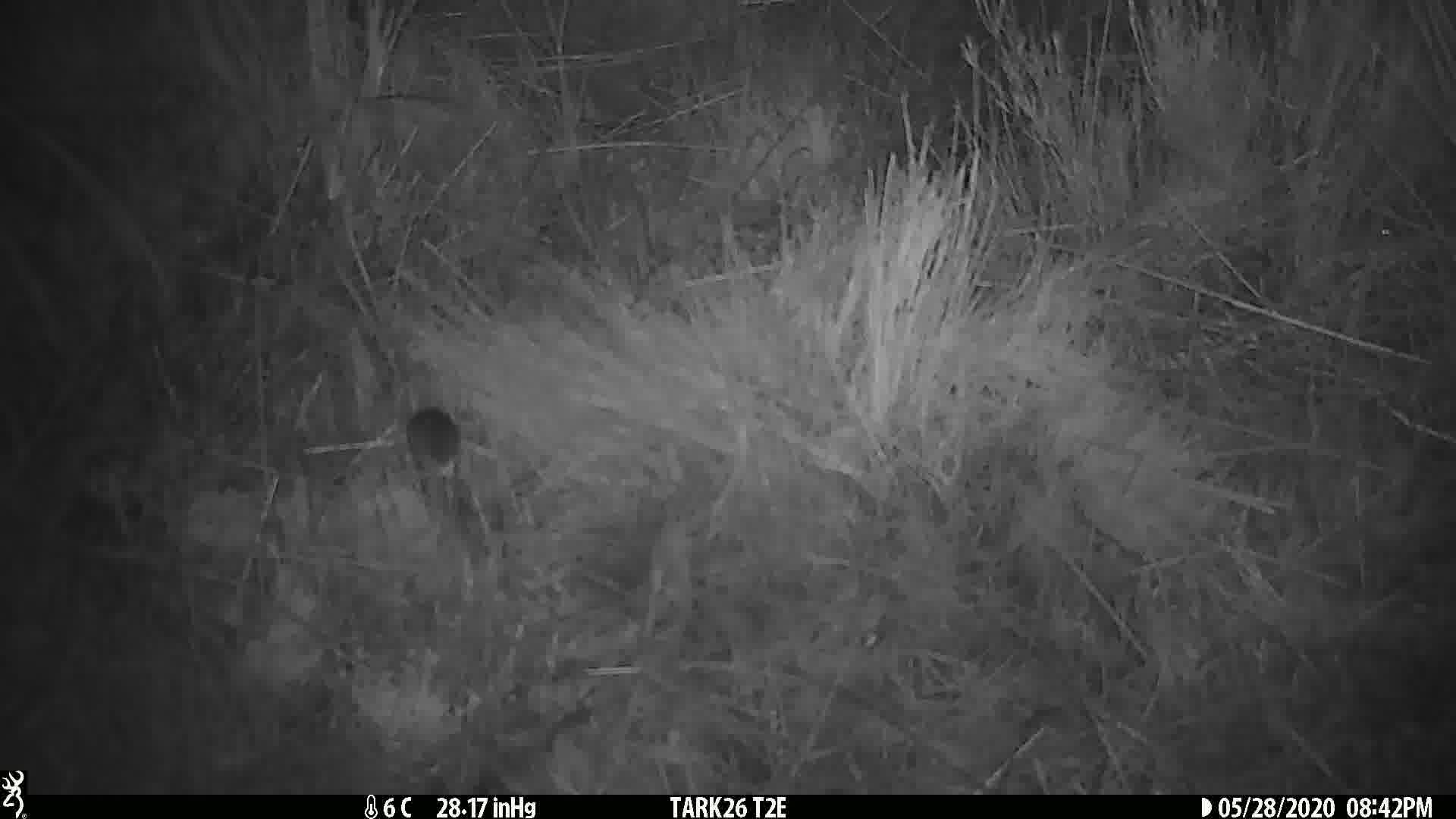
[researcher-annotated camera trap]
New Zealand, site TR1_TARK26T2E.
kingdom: Animalia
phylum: Chordata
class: Mammalia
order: Rodentia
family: Muridae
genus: Mus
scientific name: Mus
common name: mouse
Mouse (Mus).